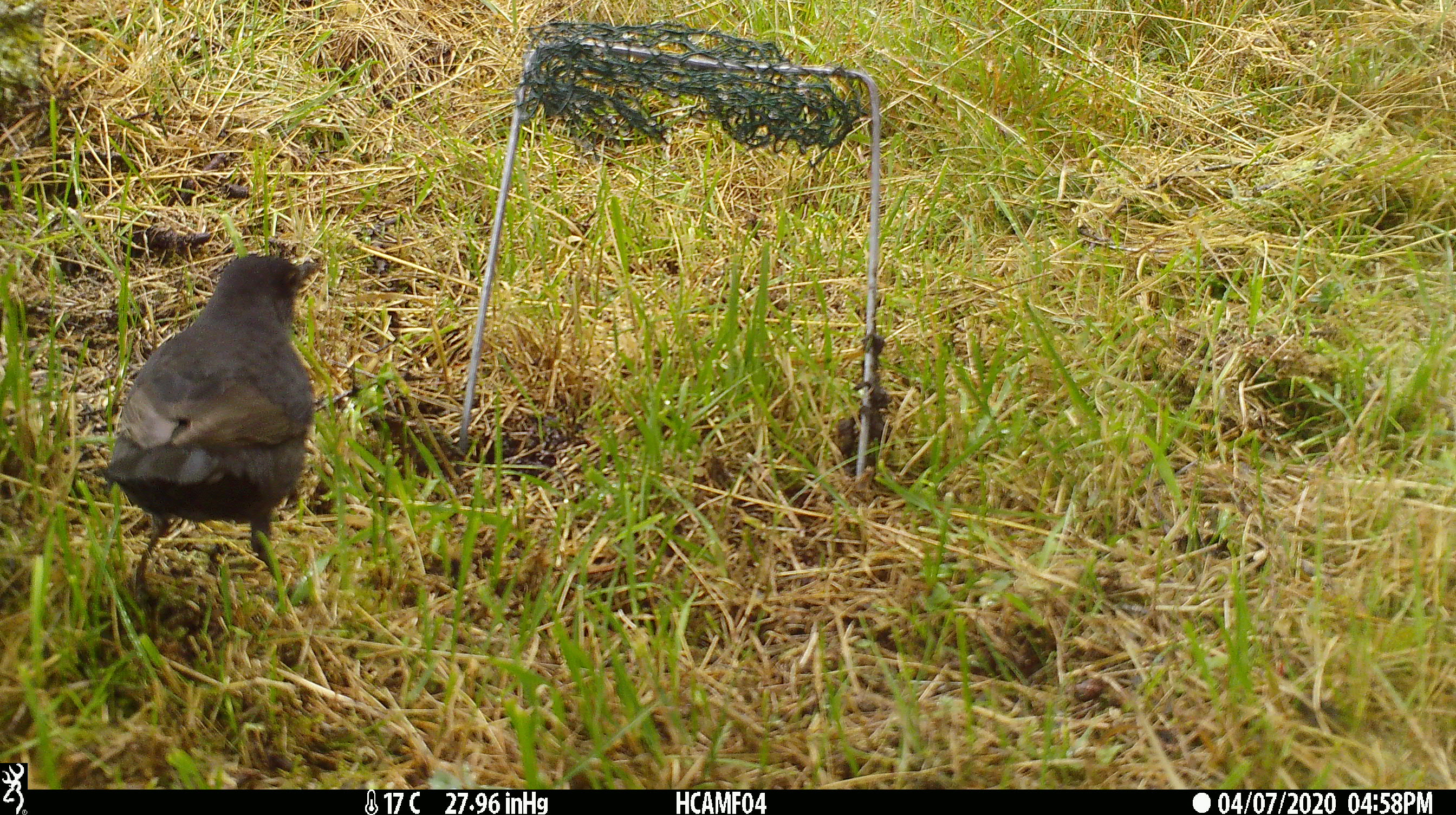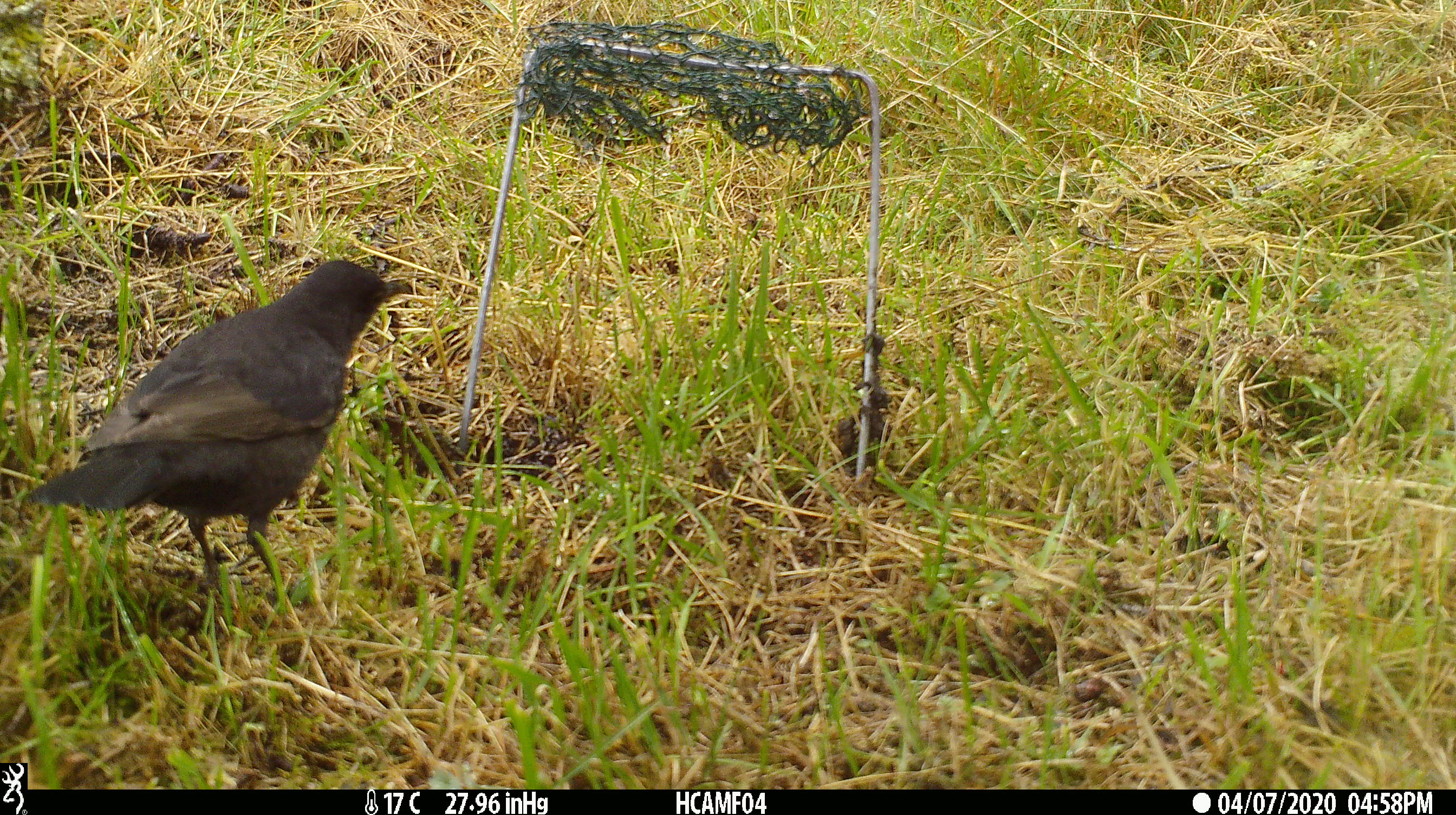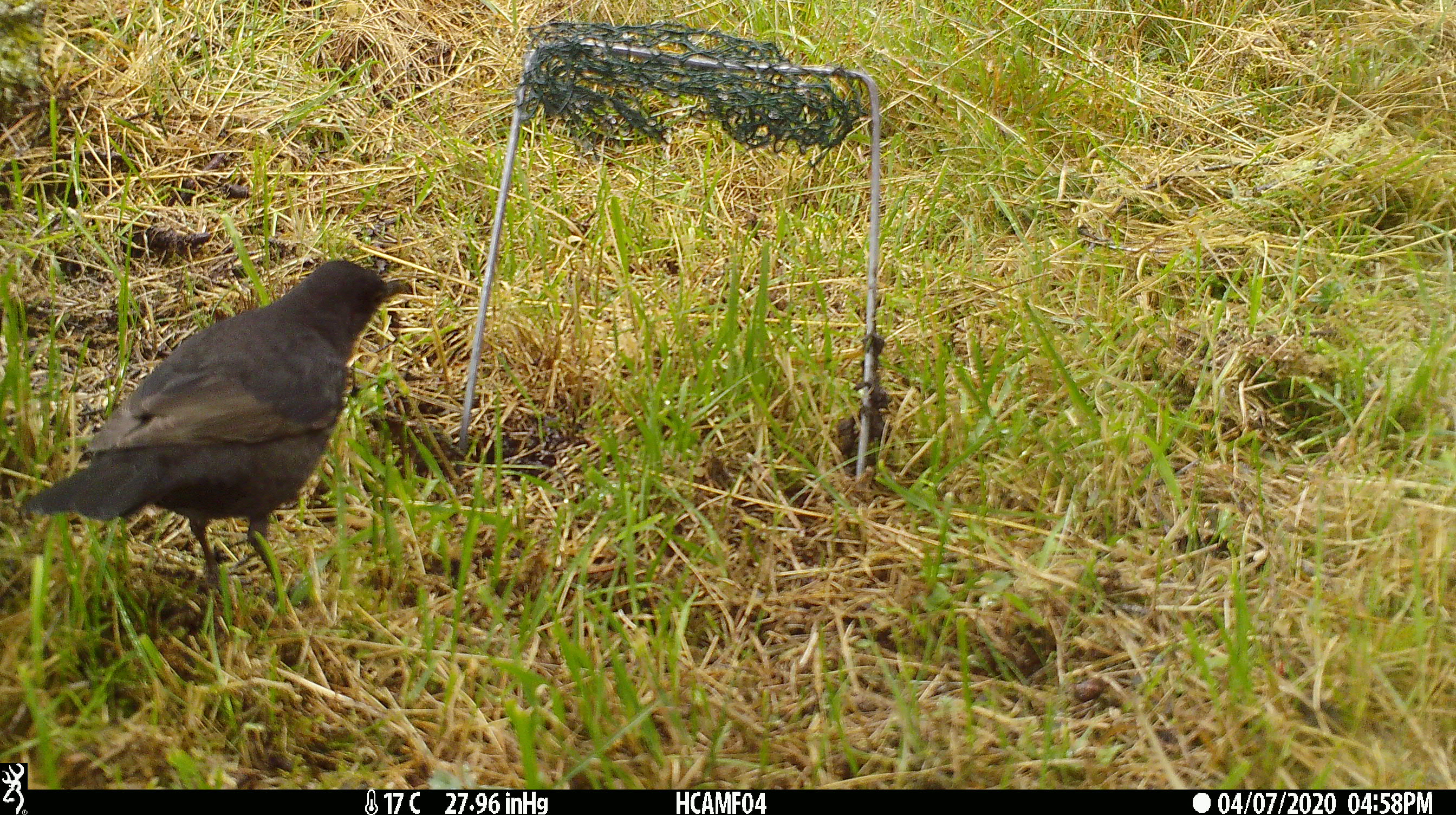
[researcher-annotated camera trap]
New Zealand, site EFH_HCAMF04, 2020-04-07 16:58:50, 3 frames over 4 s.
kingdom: Animalia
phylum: Chordata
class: Aves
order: Passeriformes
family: Turdidae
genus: Turdus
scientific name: Turdus merula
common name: eurasian blackbird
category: blackbird